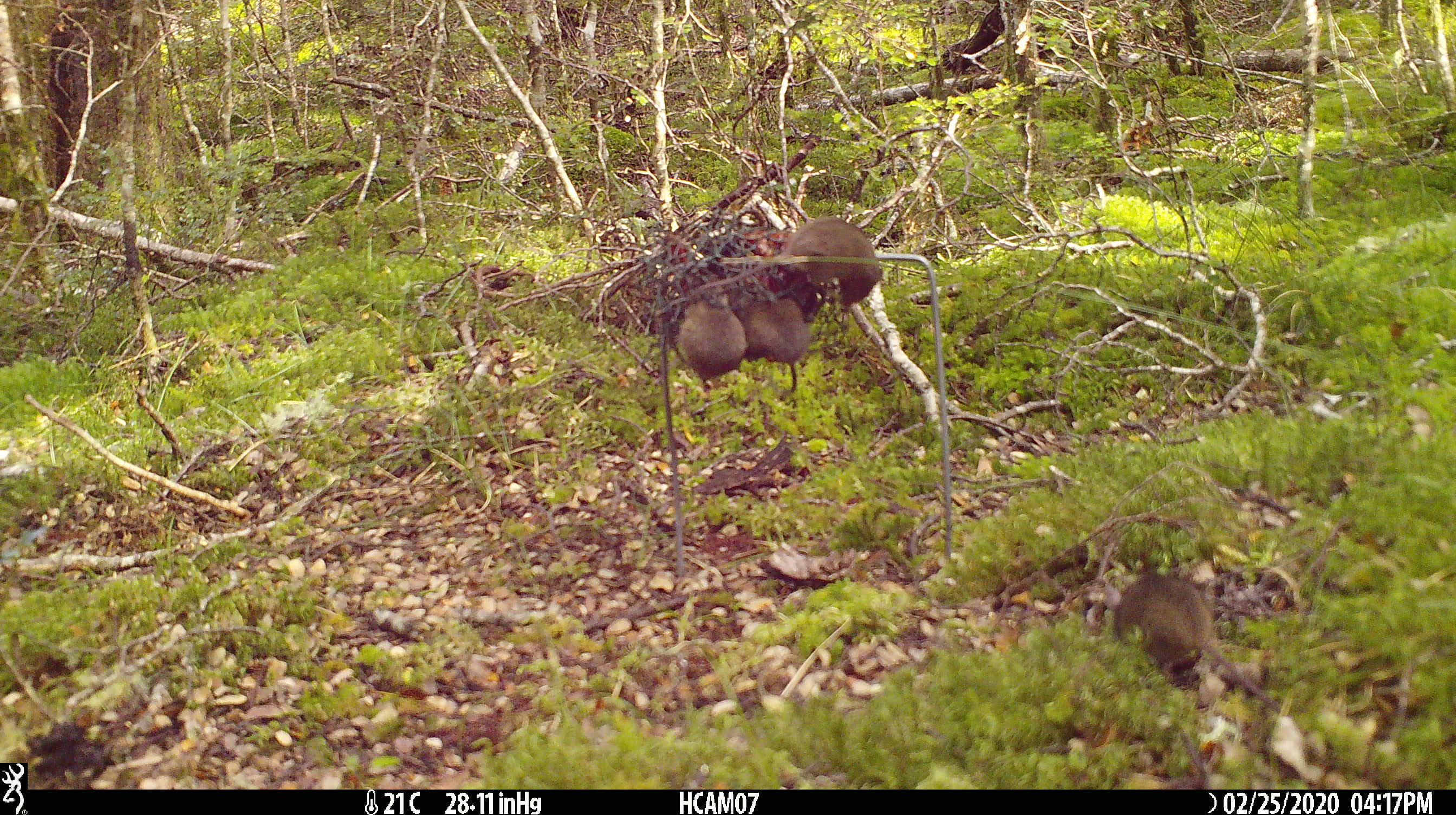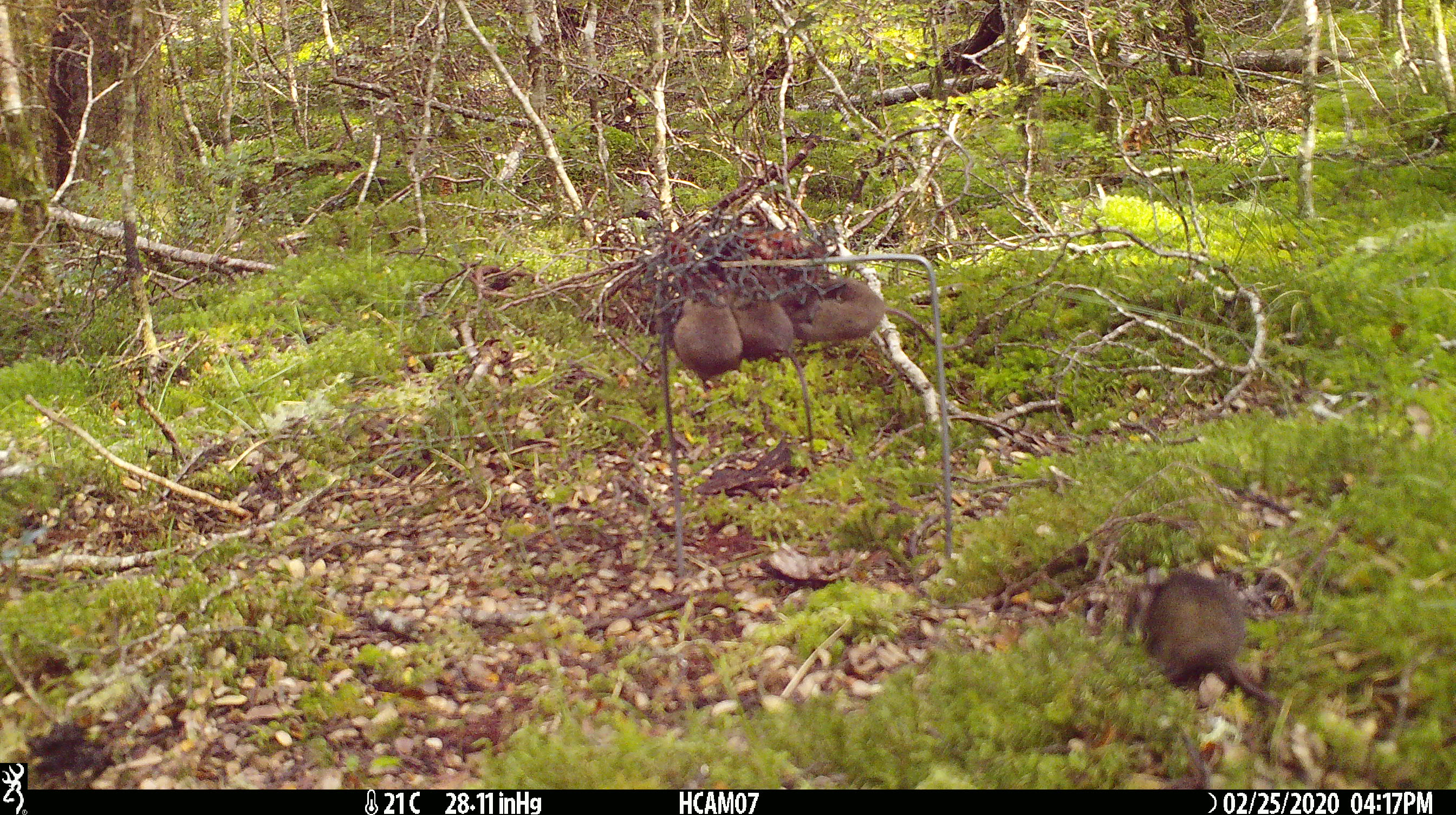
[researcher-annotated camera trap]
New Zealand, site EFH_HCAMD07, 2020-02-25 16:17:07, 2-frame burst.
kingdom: Animalia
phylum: Chordata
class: Mammalia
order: Rodentia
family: Muridae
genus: Mus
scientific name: Mus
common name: mouse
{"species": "mouse (Mus)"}